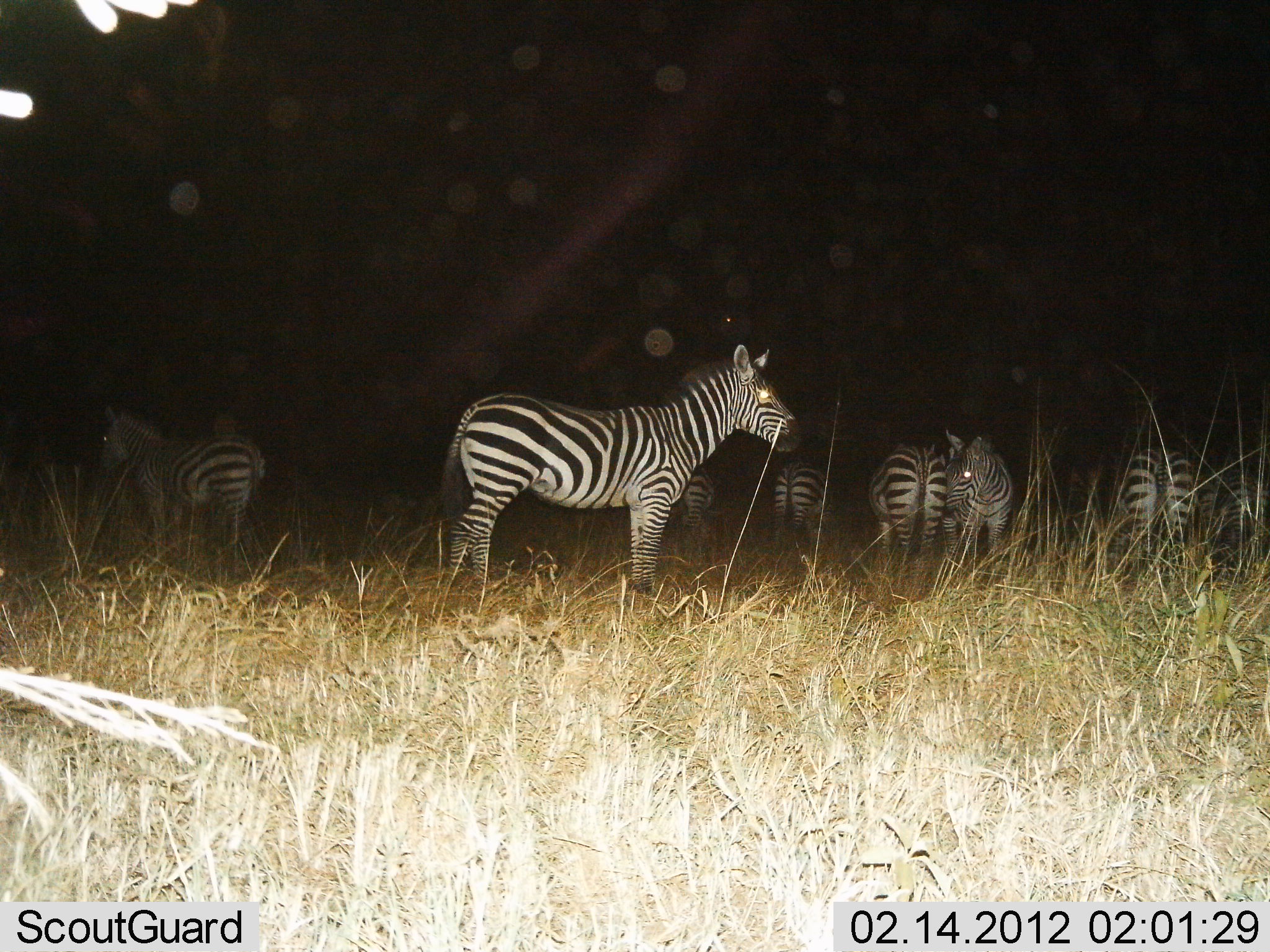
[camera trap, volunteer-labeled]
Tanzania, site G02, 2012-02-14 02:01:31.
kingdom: Animalia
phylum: Chordata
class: Mammalia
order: Perissodactyla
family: Equidae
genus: Equus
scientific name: Equus quagga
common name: plains zebra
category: zebra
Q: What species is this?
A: Zebra (plains zebra) (Equus quagga).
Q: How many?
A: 8.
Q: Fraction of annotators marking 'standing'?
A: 93%.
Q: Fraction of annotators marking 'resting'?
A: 7%.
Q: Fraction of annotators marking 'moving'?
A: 4%.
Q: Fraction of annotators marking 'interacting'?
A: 4%.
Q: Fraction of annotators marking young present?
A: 4%.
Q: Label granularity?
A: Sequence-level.